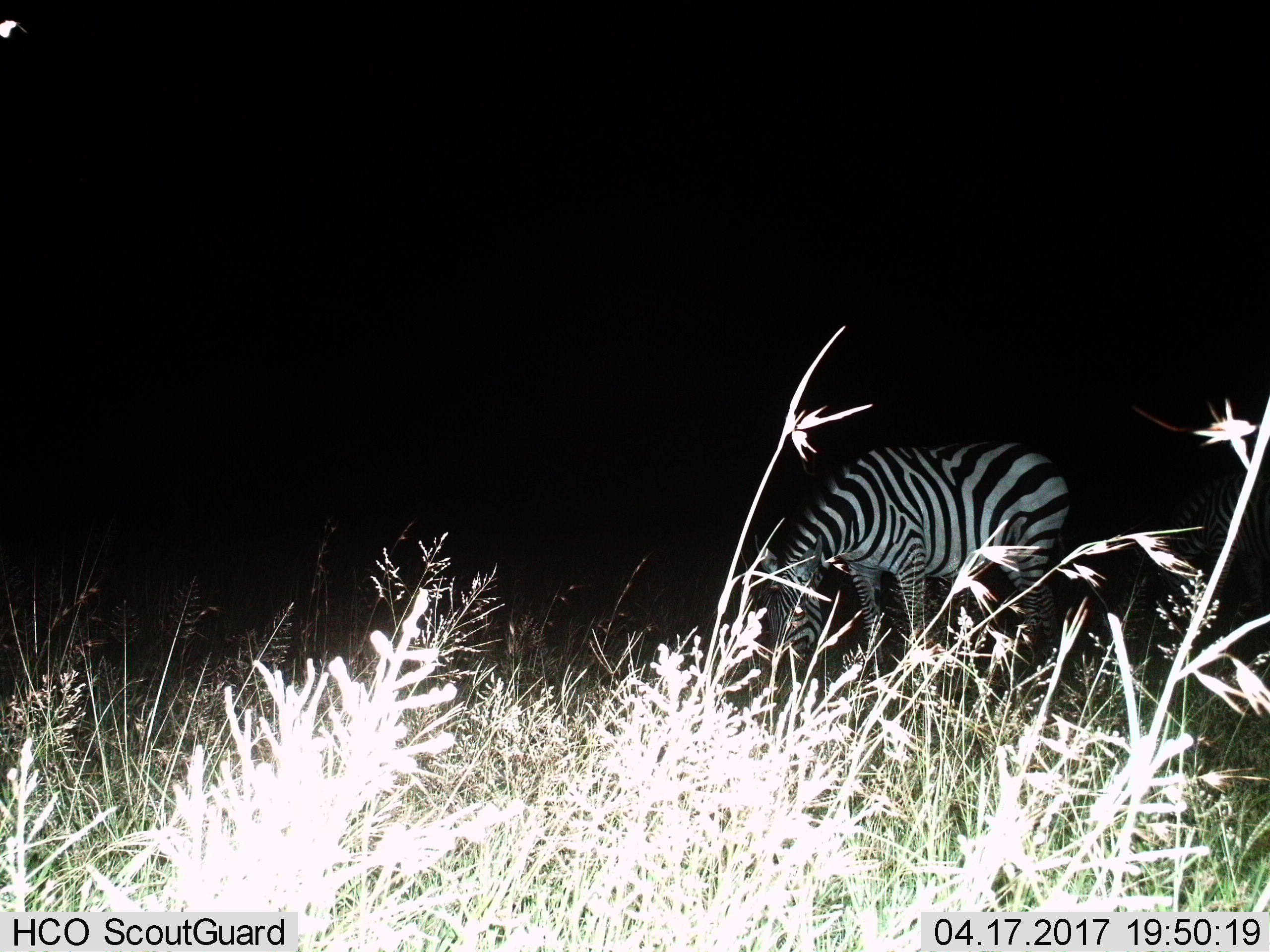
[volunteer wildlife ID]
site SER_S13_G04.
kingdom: Animalia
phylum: Chordata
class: Mammalia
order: Perissodactyla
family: Equidae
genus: Equus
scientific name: Equus quagga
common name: plains zebra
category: zebraplains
Zebraplains (plains zebra) (Equus quagga), count 2. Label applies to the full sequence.